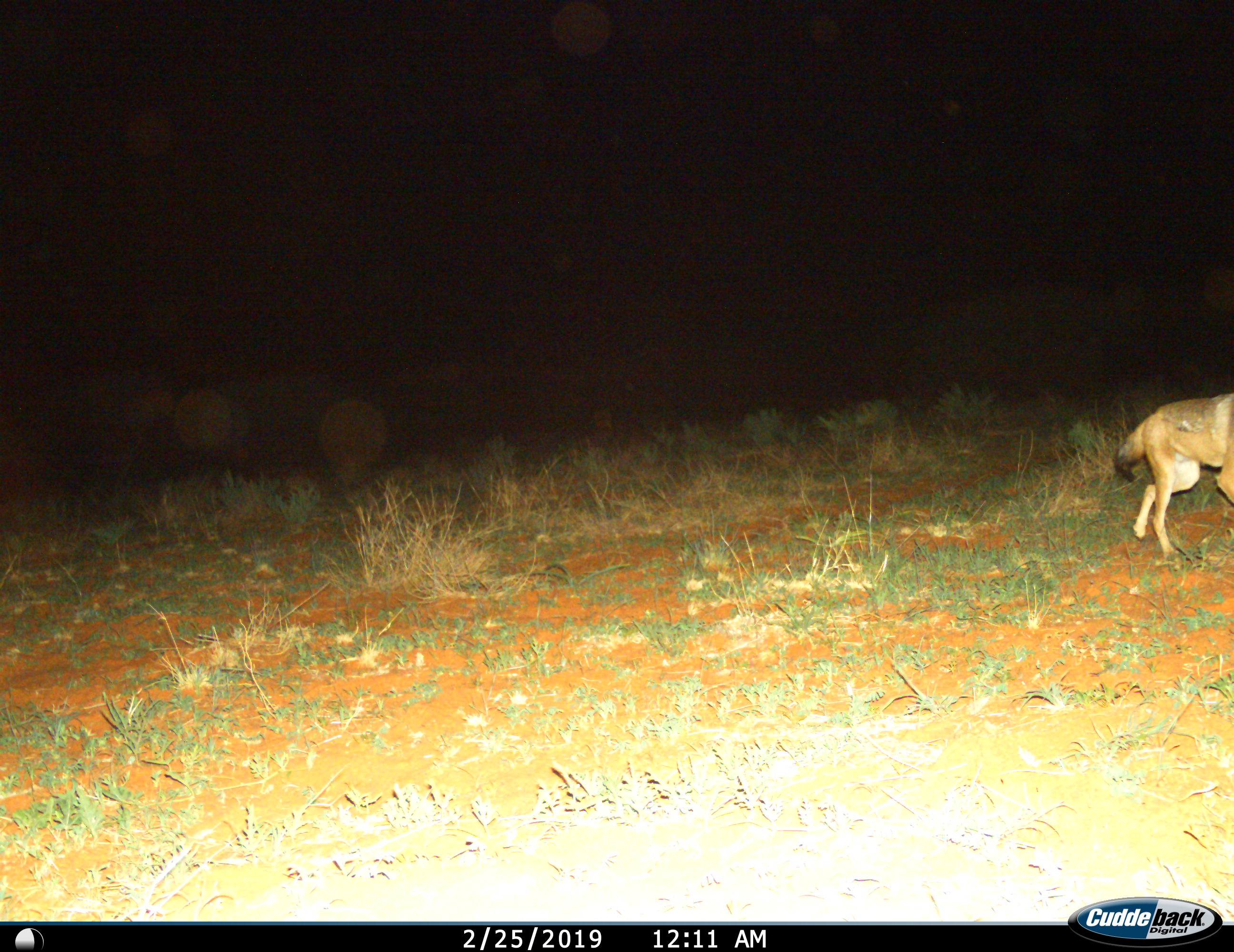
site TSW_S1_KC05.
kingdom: Animalia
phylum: Chordata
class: Mammalia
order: Carnivora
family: Canidae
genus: Lupulella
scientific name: Lupulella mesomelas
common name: black-backed jackal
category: jackalblackbacked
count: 1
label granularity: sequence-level